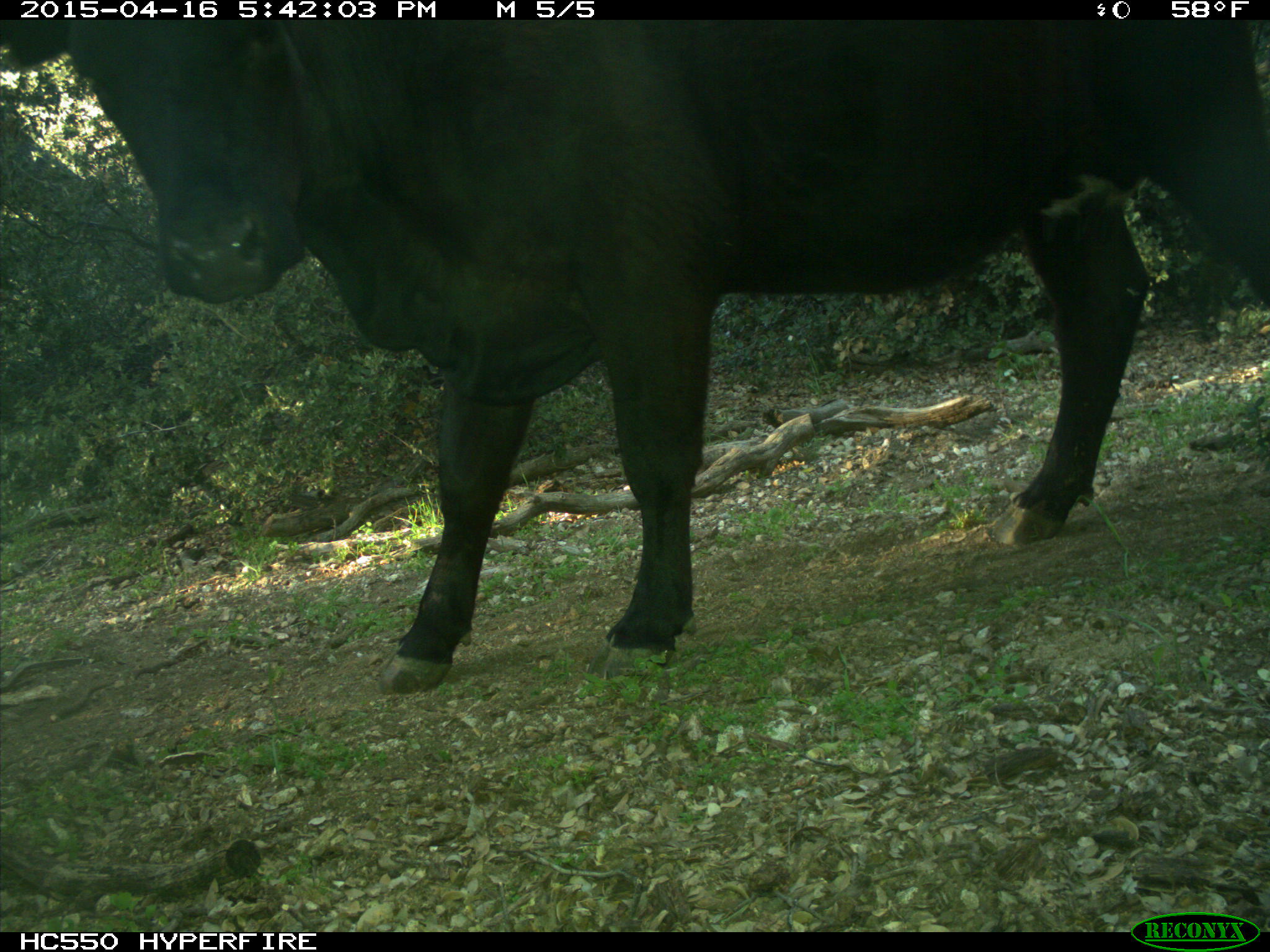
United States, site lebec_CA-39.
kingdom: Animalia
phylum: Chordata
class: Mammalia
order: Artiodactyla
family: Bovidae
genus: Bos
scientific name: Bos taurus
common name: domestic cow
Bos taurus (domestic cow).